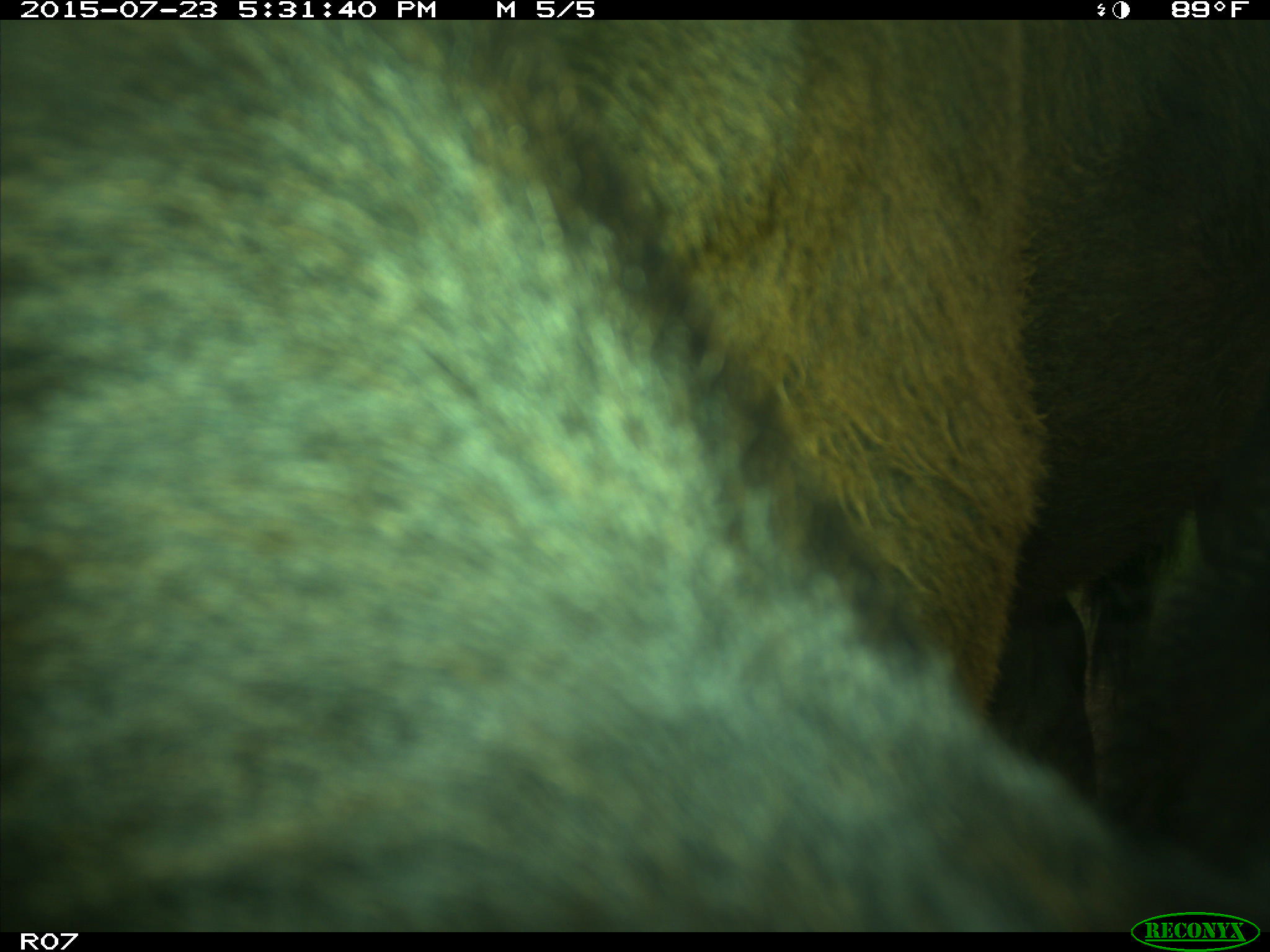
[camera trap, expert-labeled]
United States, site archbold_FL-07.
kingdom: Animalia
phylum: Chordata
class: Mammalia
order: Artiodactyla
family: Bovidae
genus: Bos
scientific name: Bos taurus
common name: domestic cow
Bos taurus (domestic cow).